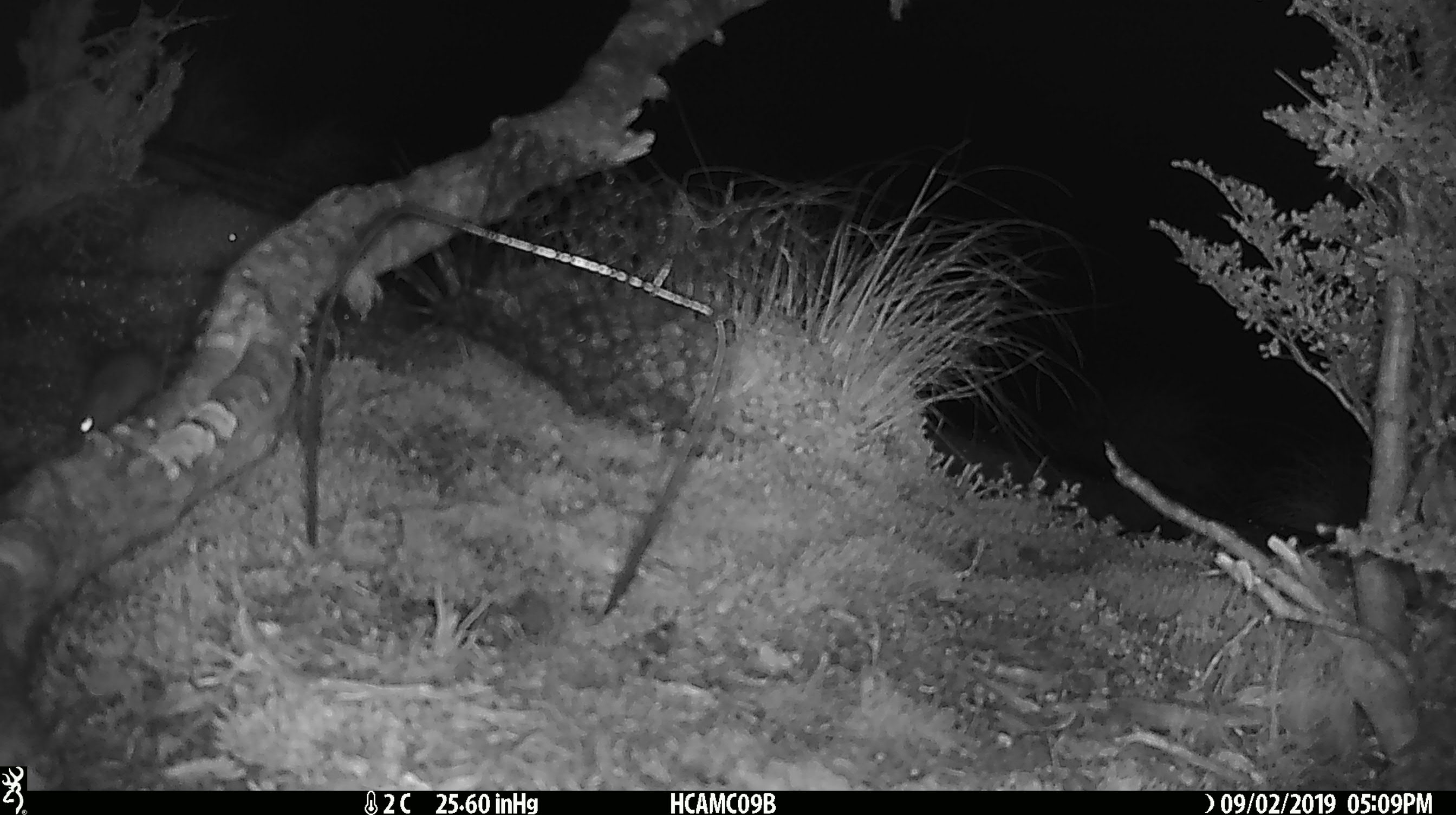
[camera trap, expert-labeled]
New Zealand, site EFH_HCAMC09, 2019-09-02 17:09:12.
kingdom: Animalia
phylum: Chordata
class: Mammalia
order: Rodentia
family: Muridae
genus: Mus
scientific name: Mus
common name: mouse